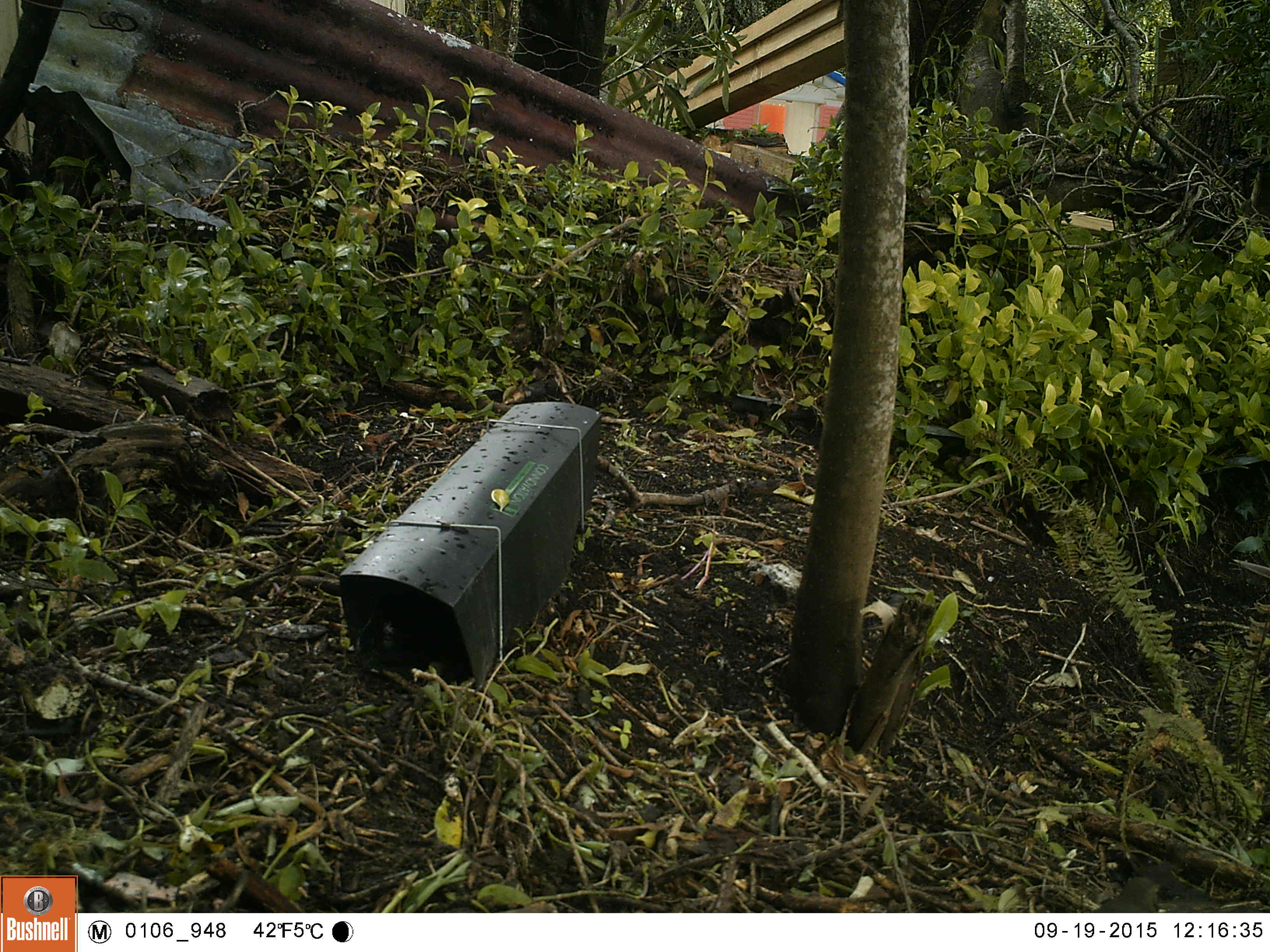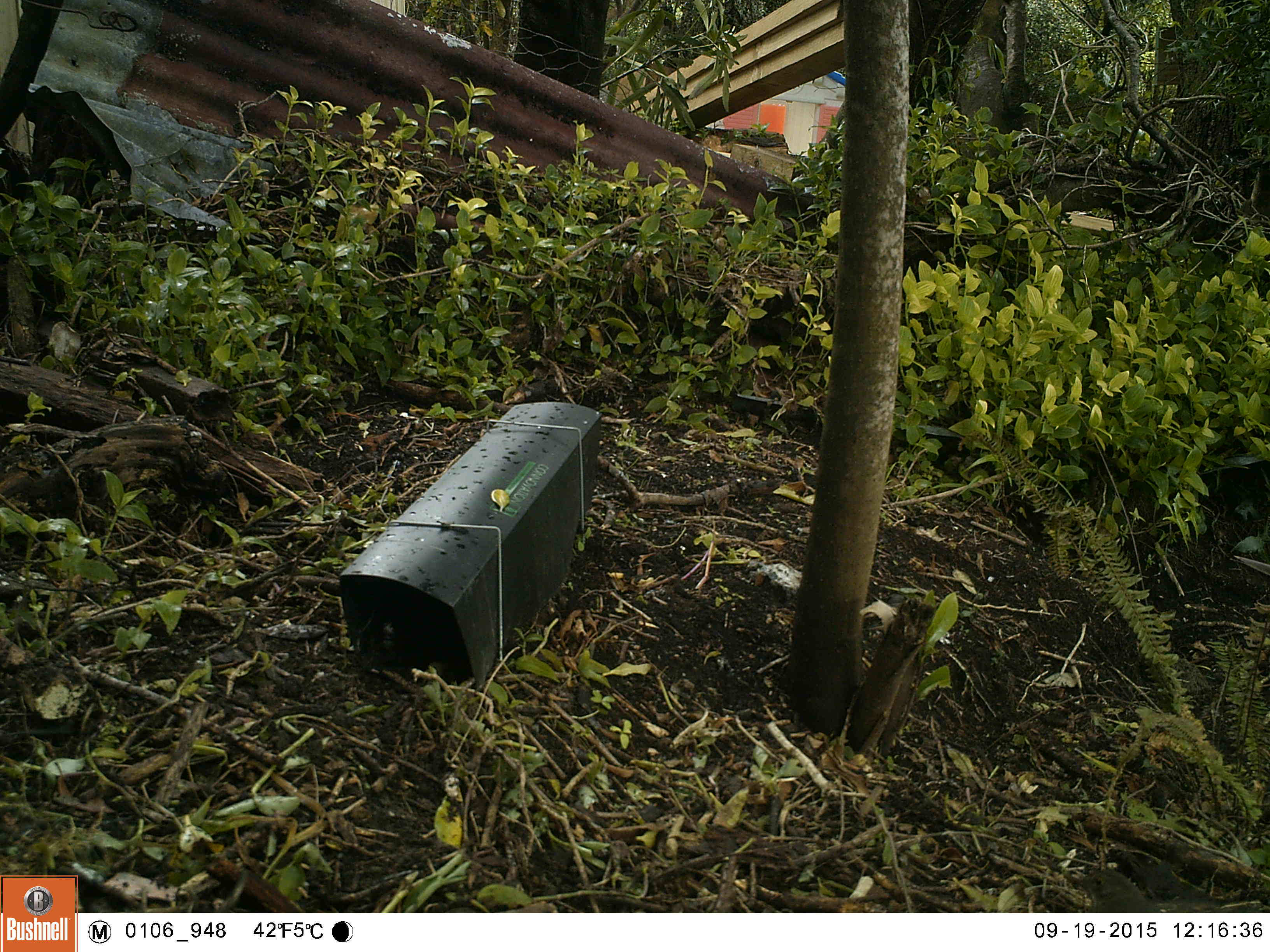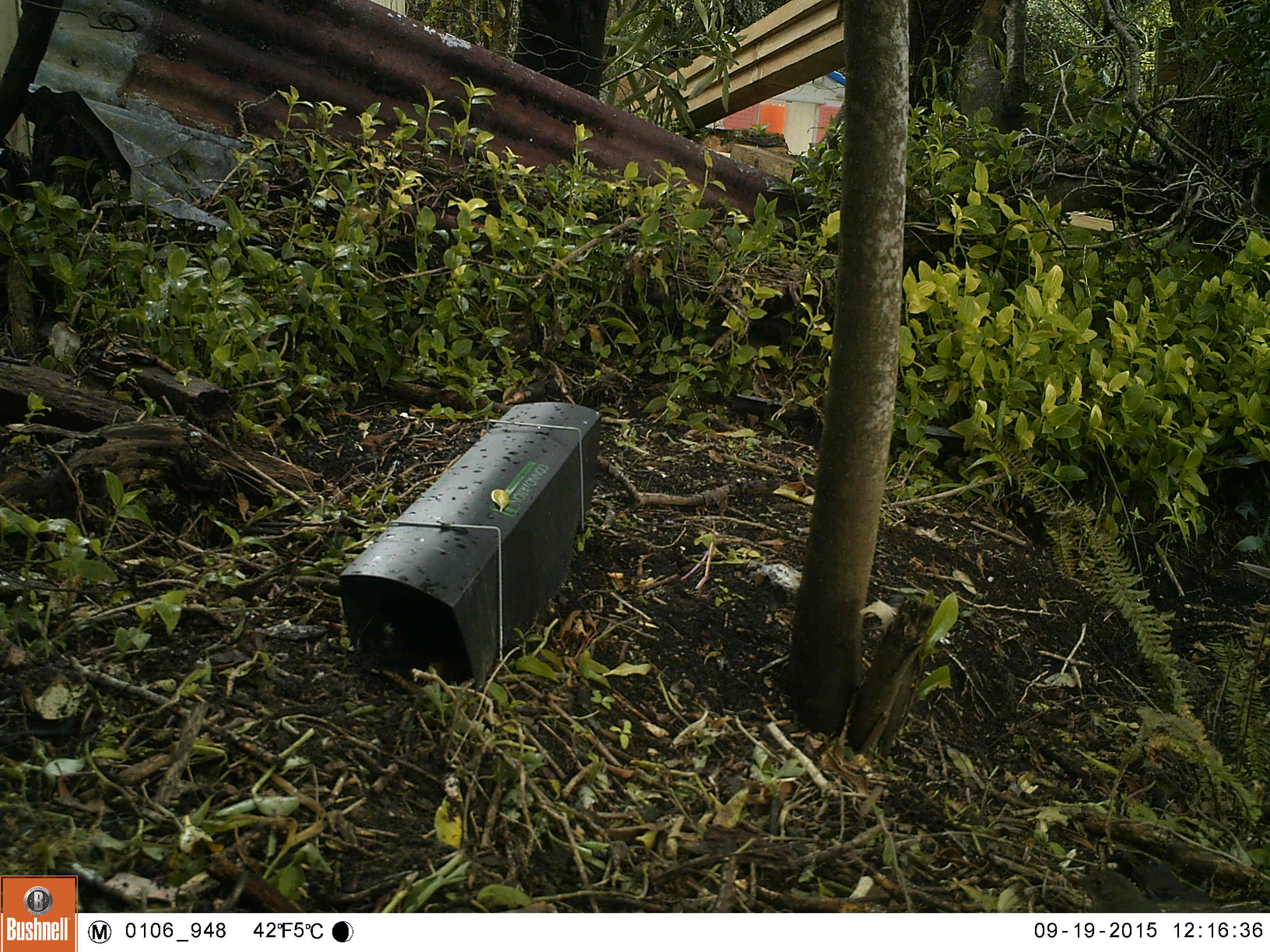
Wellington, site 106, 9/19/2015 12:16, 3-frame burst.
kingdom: Animalia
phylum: Chordata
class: Aves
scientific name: Aves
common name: bird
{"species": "bird (Aves)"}